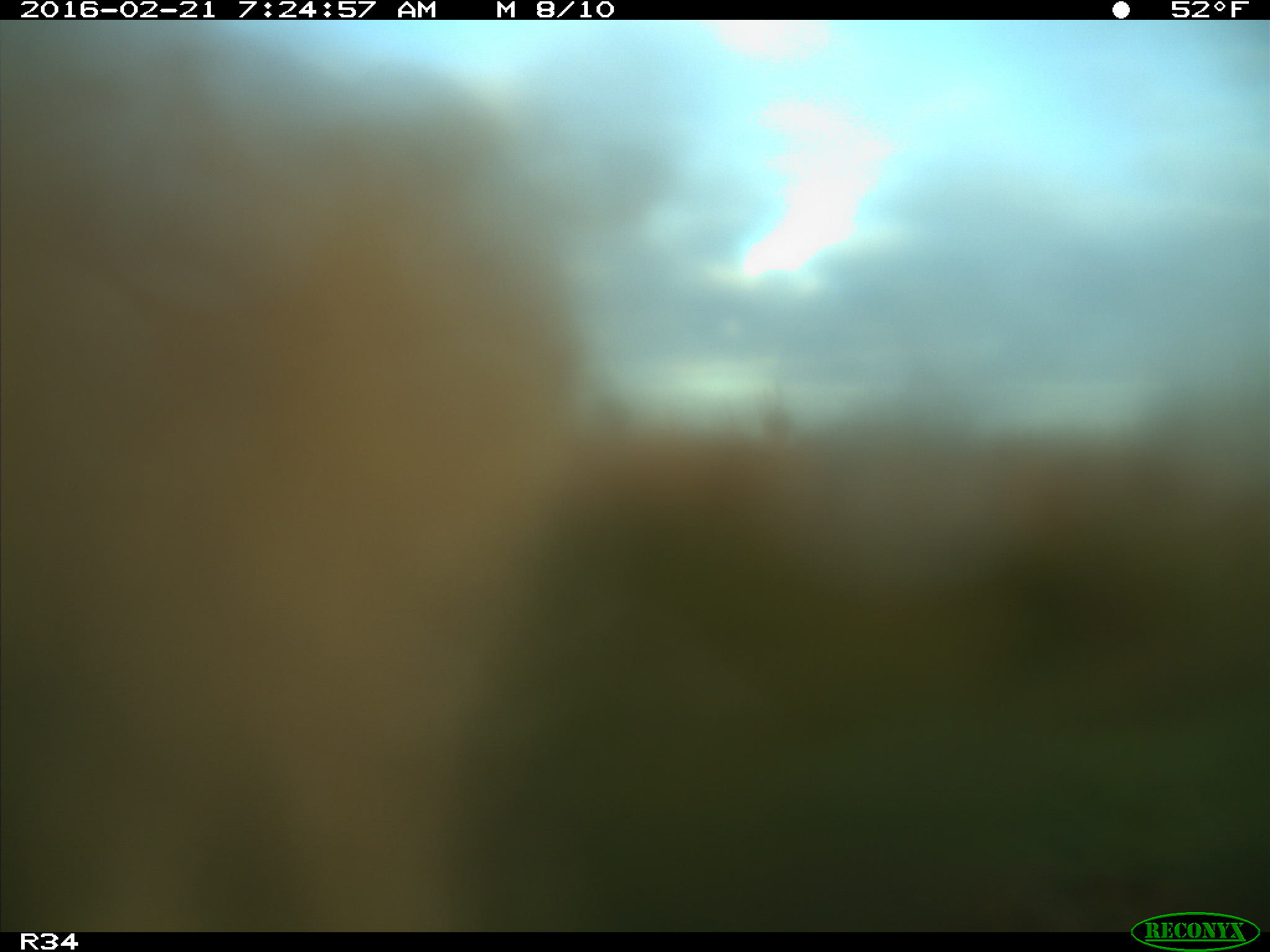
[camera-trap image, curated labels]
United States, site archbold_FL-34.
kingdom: Animalia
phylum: Chordata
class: Mammalia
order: Artiodactyla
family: Bovidae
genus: Bos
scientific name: Bos taurus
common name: domestic cow